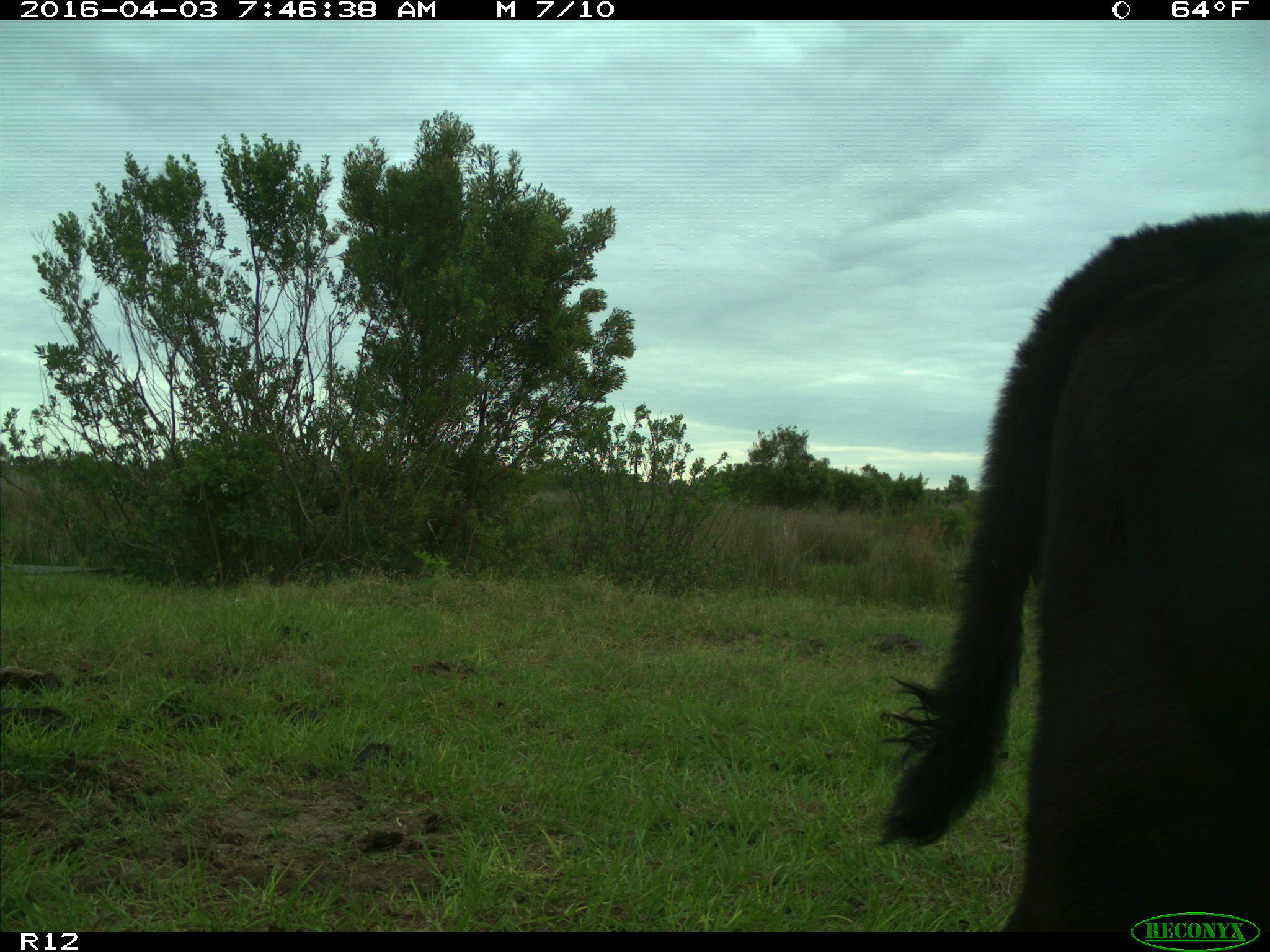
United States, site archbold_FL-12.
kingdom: Animalia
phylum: Chordata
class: Mammalia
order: Artiodactyla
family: Bovidae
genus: Bos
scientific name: Bos taurus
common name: domestic cow